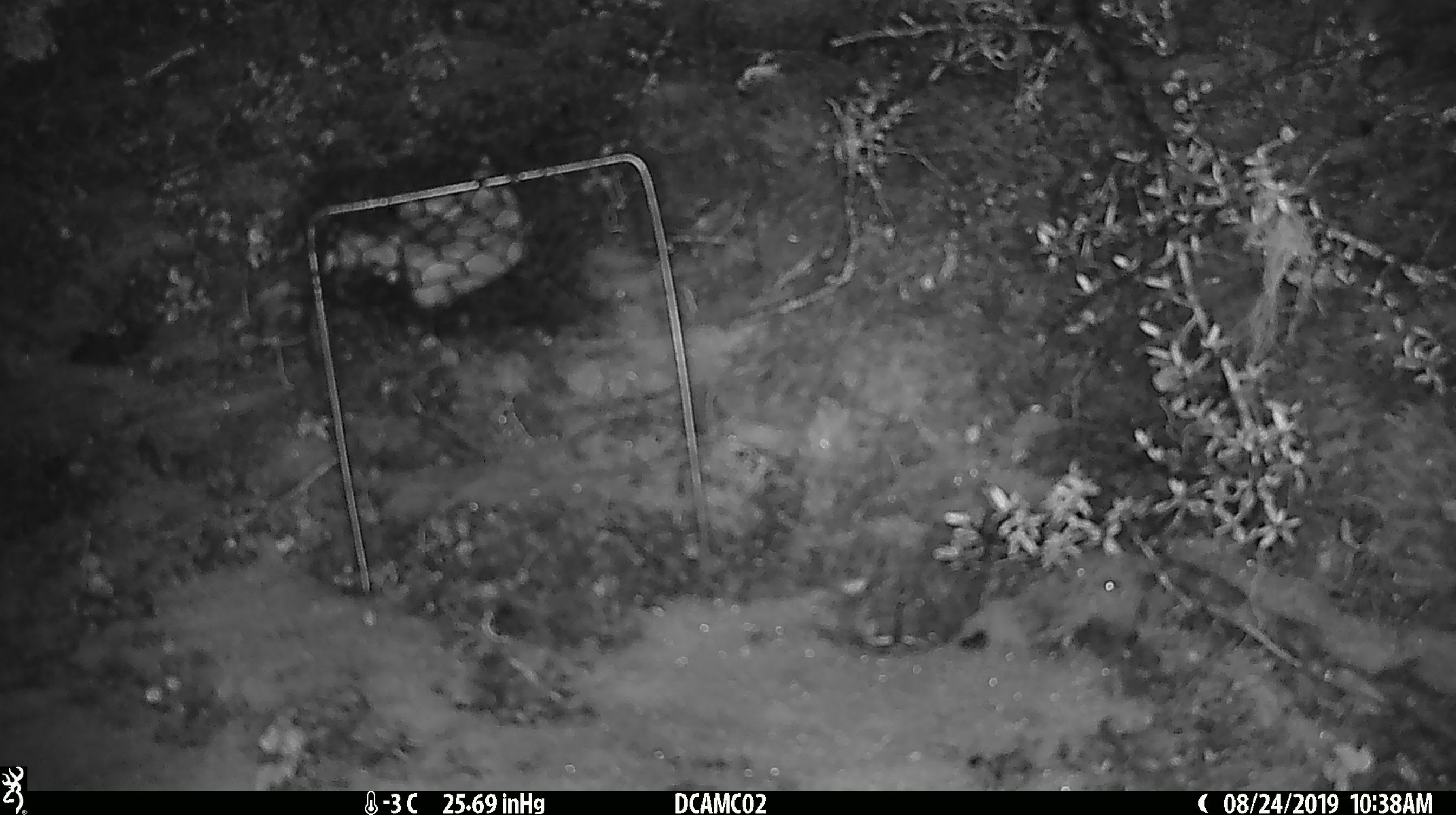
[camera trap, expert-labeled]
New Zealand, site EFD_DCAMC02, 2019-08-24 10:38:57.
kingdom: Animalia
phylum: Chordata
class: Mammalia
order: Rodentia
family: Muridae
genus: Mus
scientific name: Mus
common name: mouse